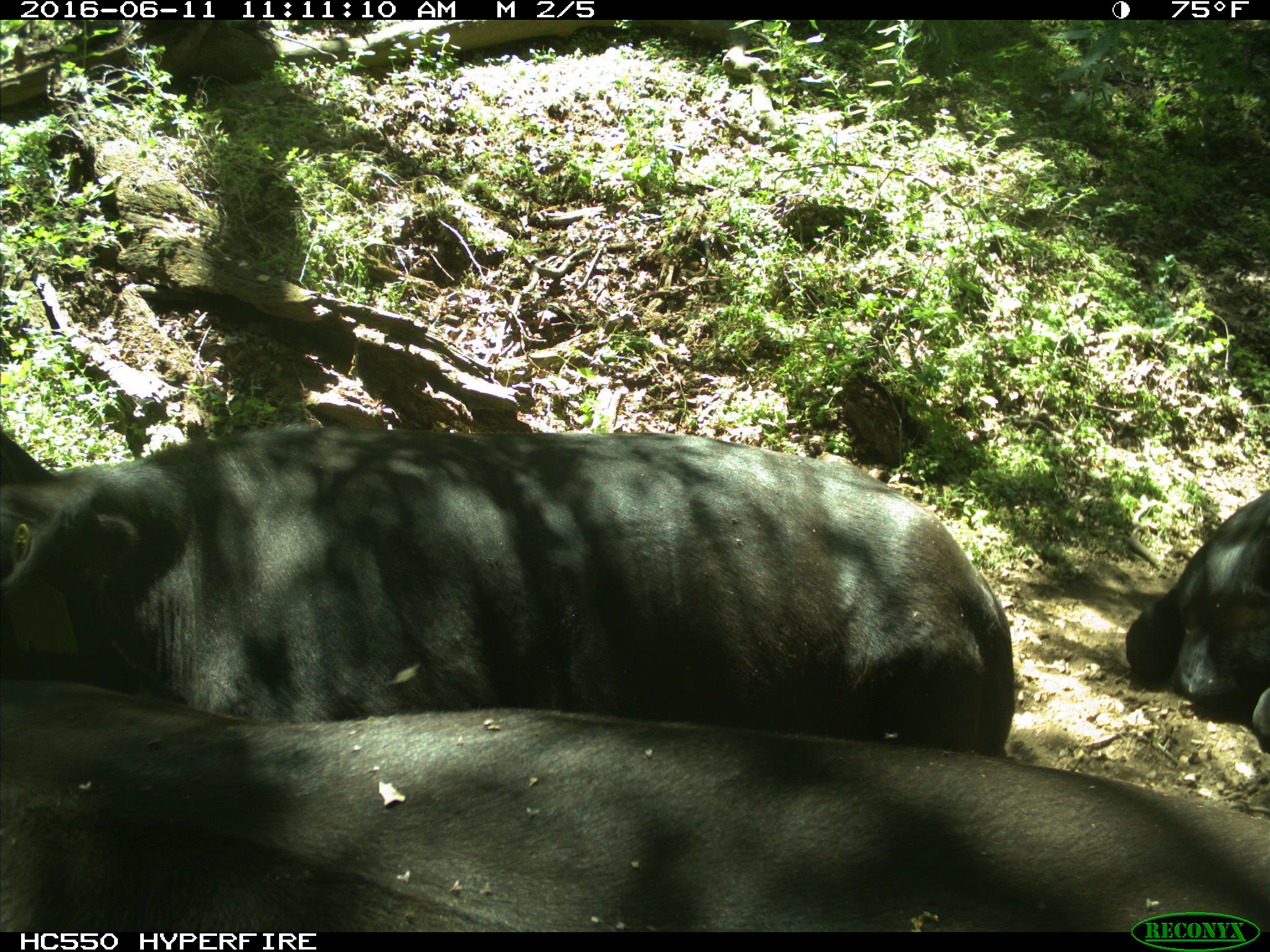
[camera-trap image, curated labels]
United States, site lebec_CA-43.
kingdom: Animalia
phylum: Chordata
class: Mammalia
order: Artiodactyla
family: Bovidae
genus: Bos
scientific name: Bos taurus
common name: domestic cow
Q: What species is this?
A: Bos taurus (domestic cow).